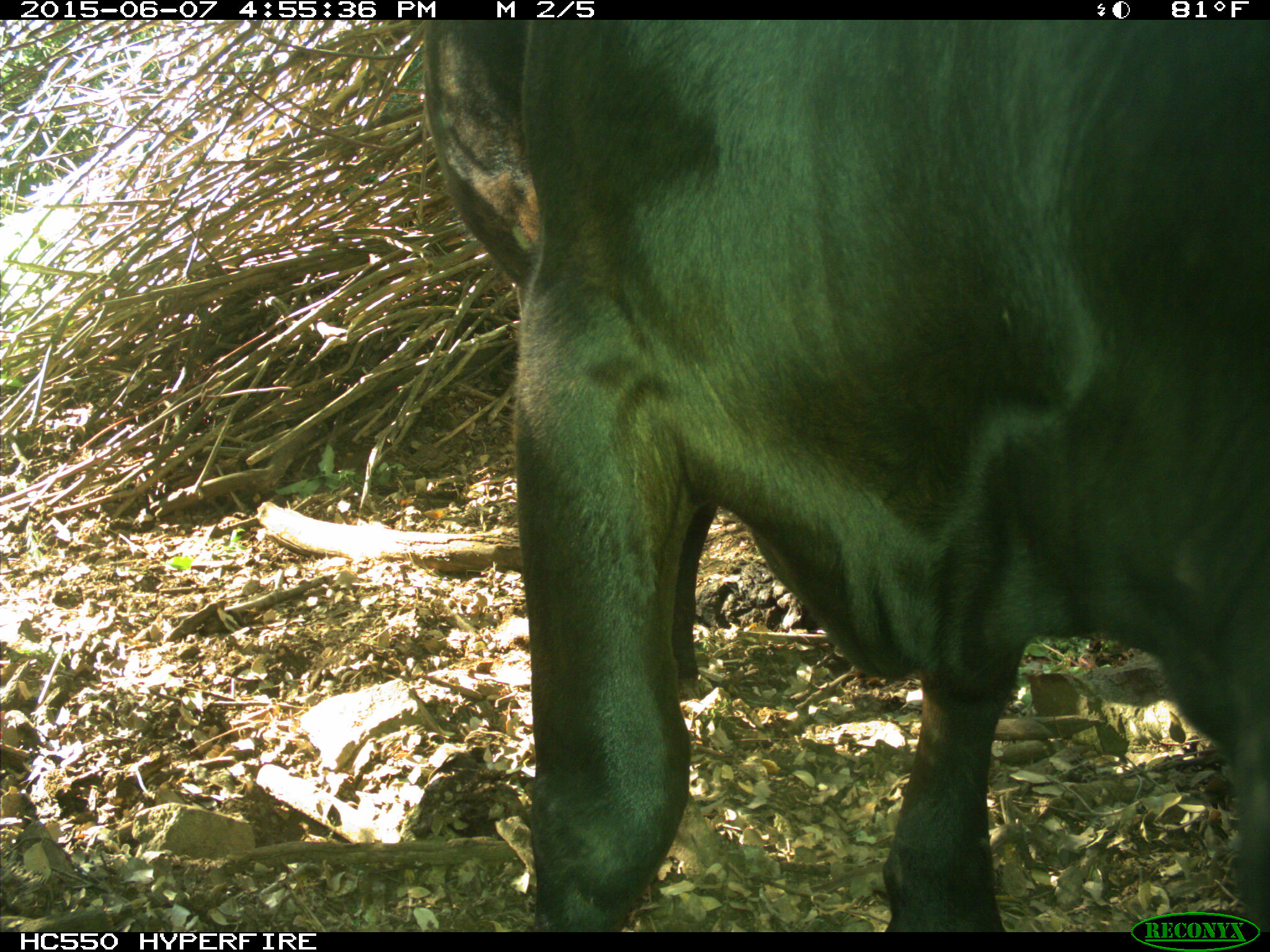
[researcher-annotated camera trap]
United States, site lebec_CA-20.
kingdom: Animalia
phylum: Chordata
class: Mammalia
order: Artiodactyla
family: Bovidae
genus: Bos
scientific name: Bos taurus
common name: domestic cow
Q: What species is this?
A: Bos taurus (domestic cow).